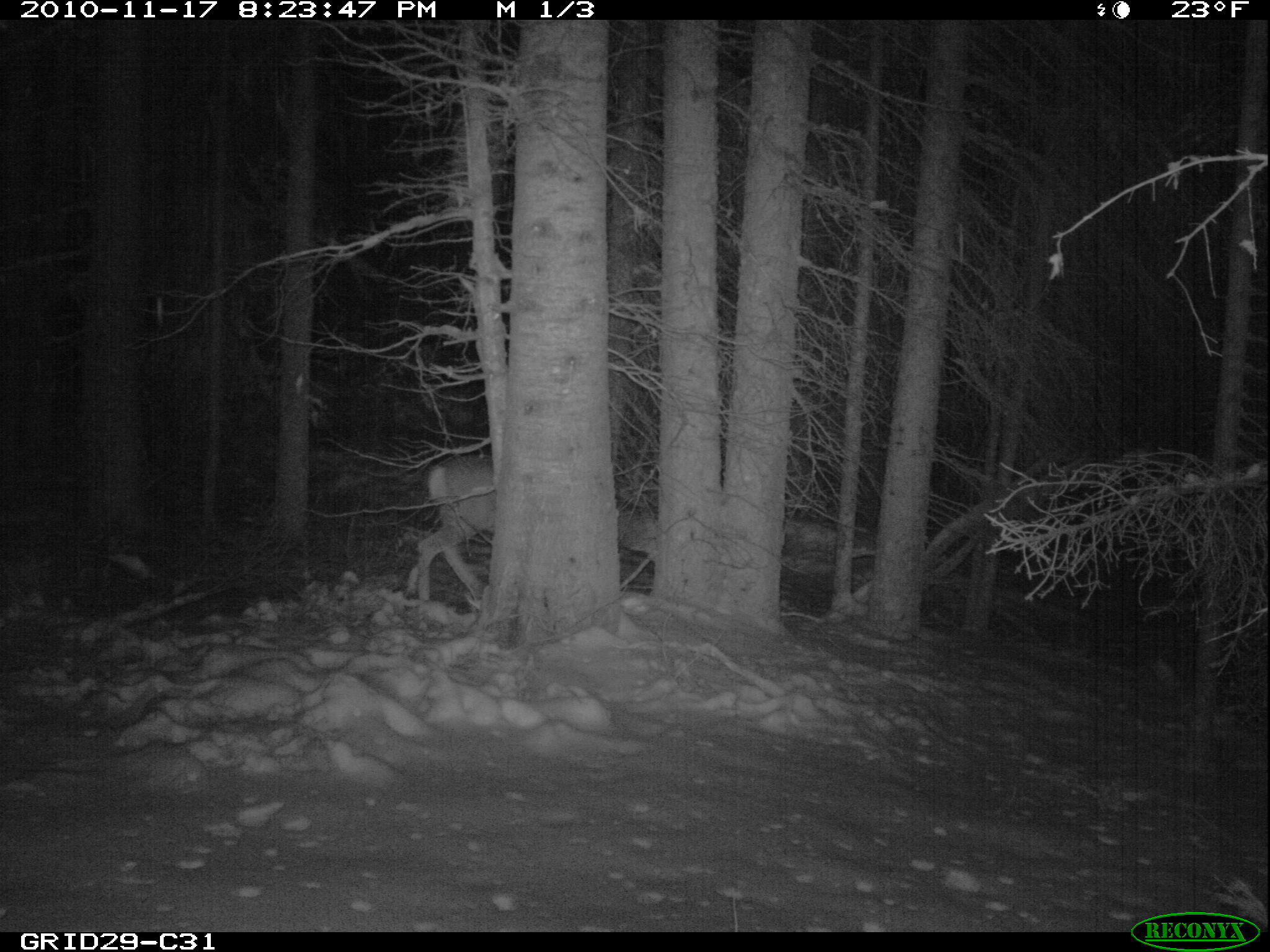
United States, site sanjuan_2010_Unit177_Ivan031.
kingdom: Animalia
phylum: Chordata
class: Mammalia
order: Artiodactyla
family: Cervidae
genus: Odocoileus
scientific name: Odocoileus hemionus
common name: mule deer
Odocoileus hemionus (mule deer).